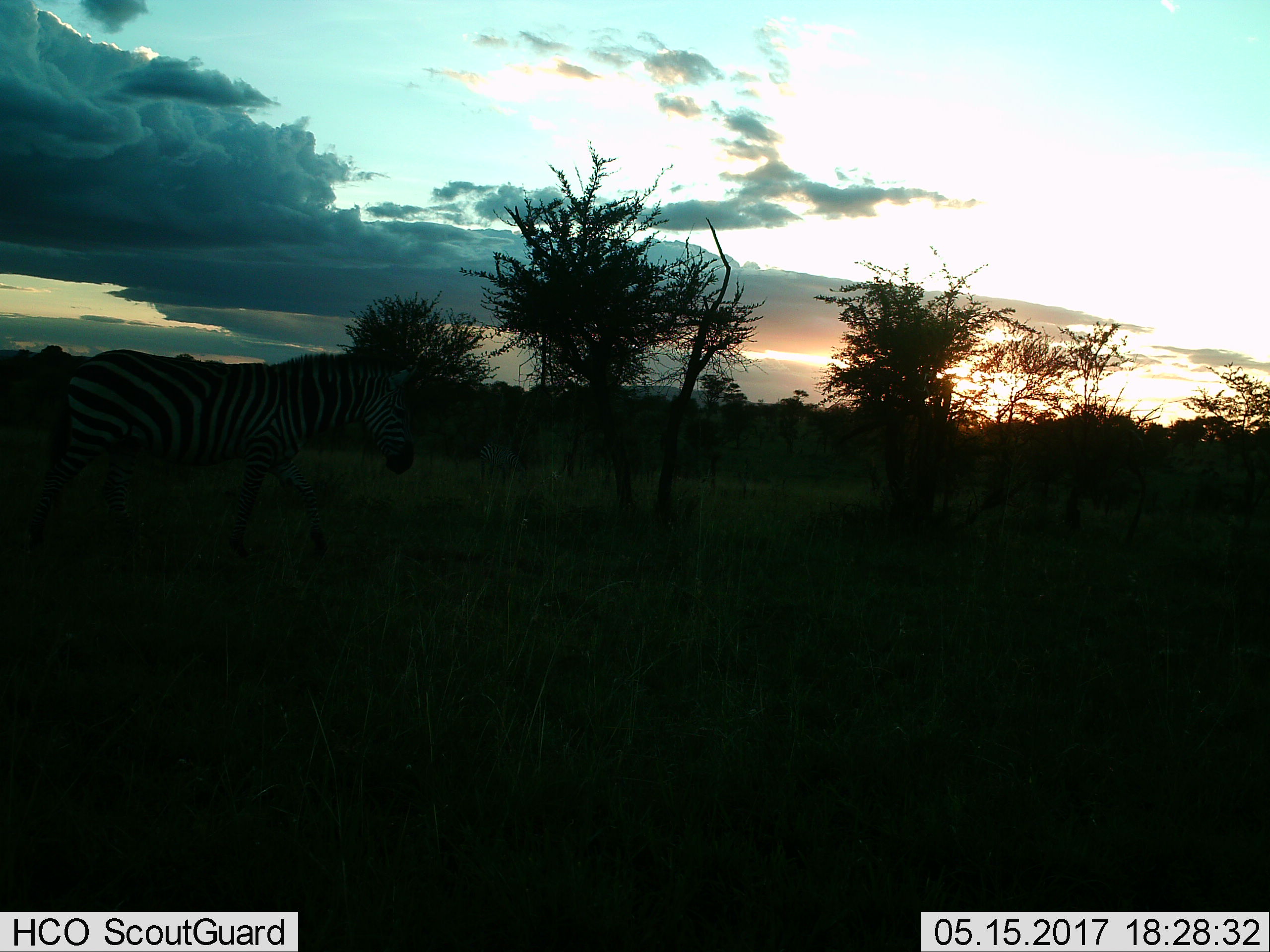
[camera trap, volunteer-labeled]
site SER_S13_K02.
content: unidentified animal